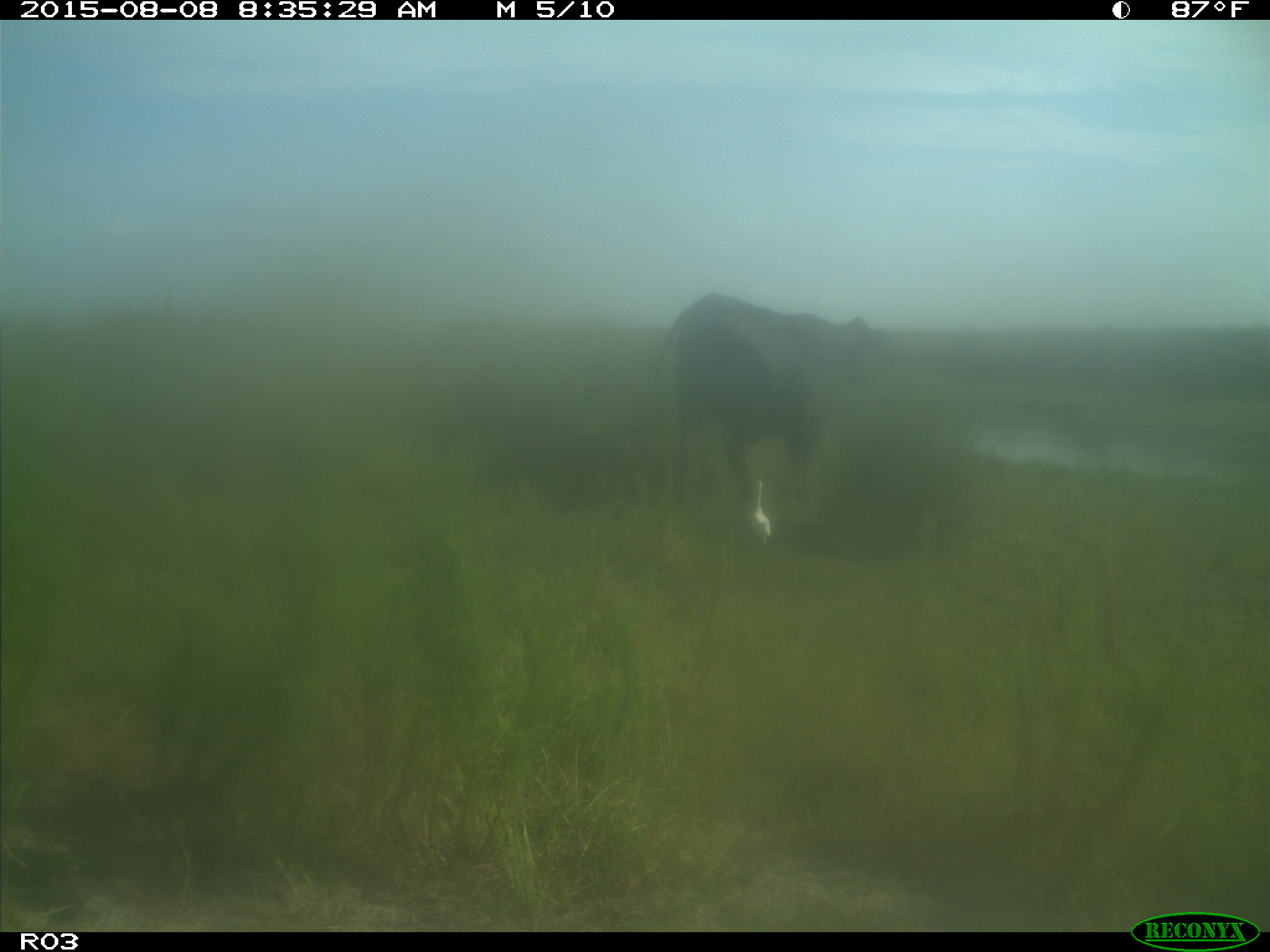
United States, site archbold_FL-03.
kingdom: Animalia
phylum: Chordata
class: Mammalia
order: Artiodactyla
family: Bovidae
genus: Bos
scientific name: Bos taurus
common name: domestic cow